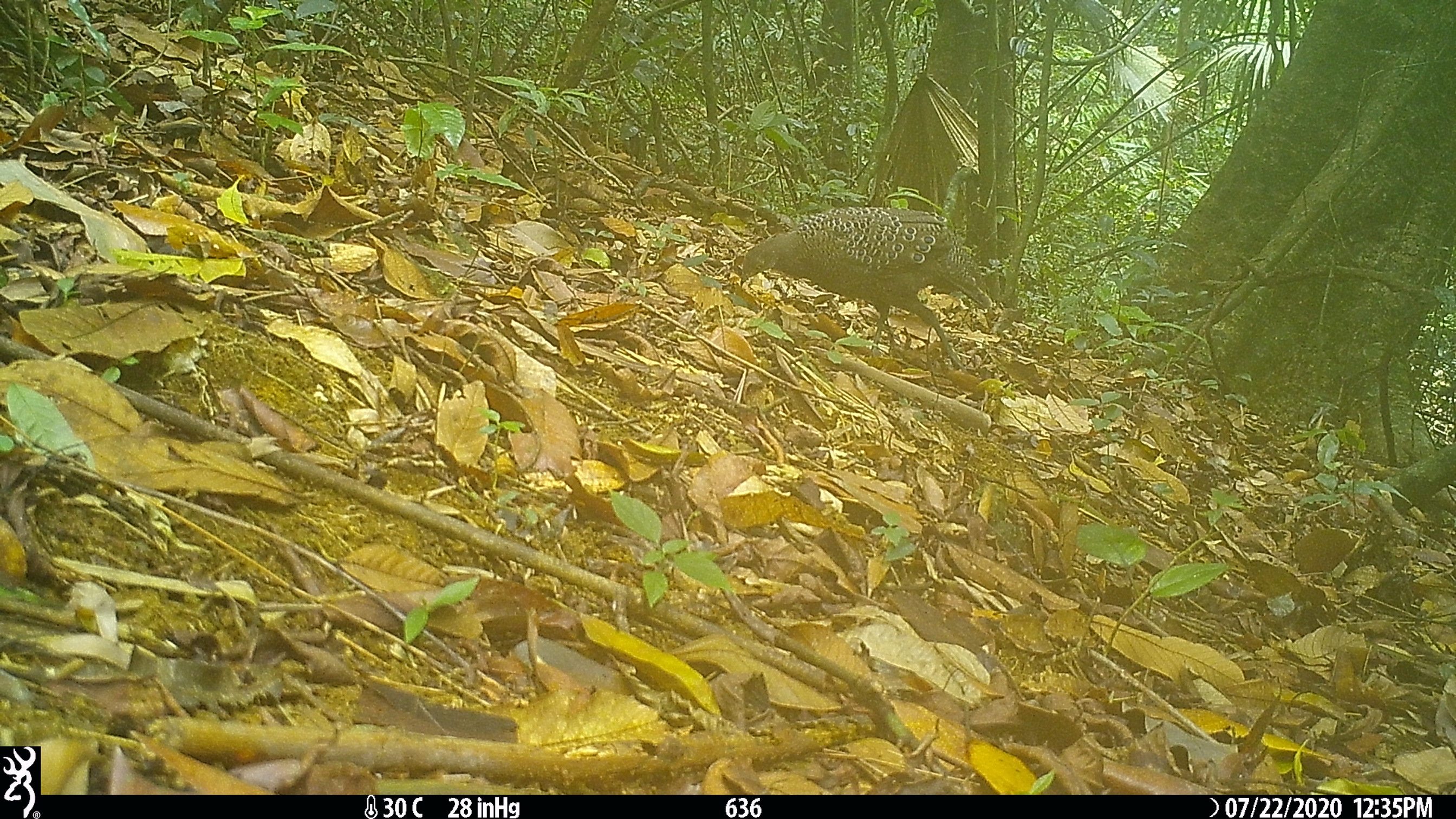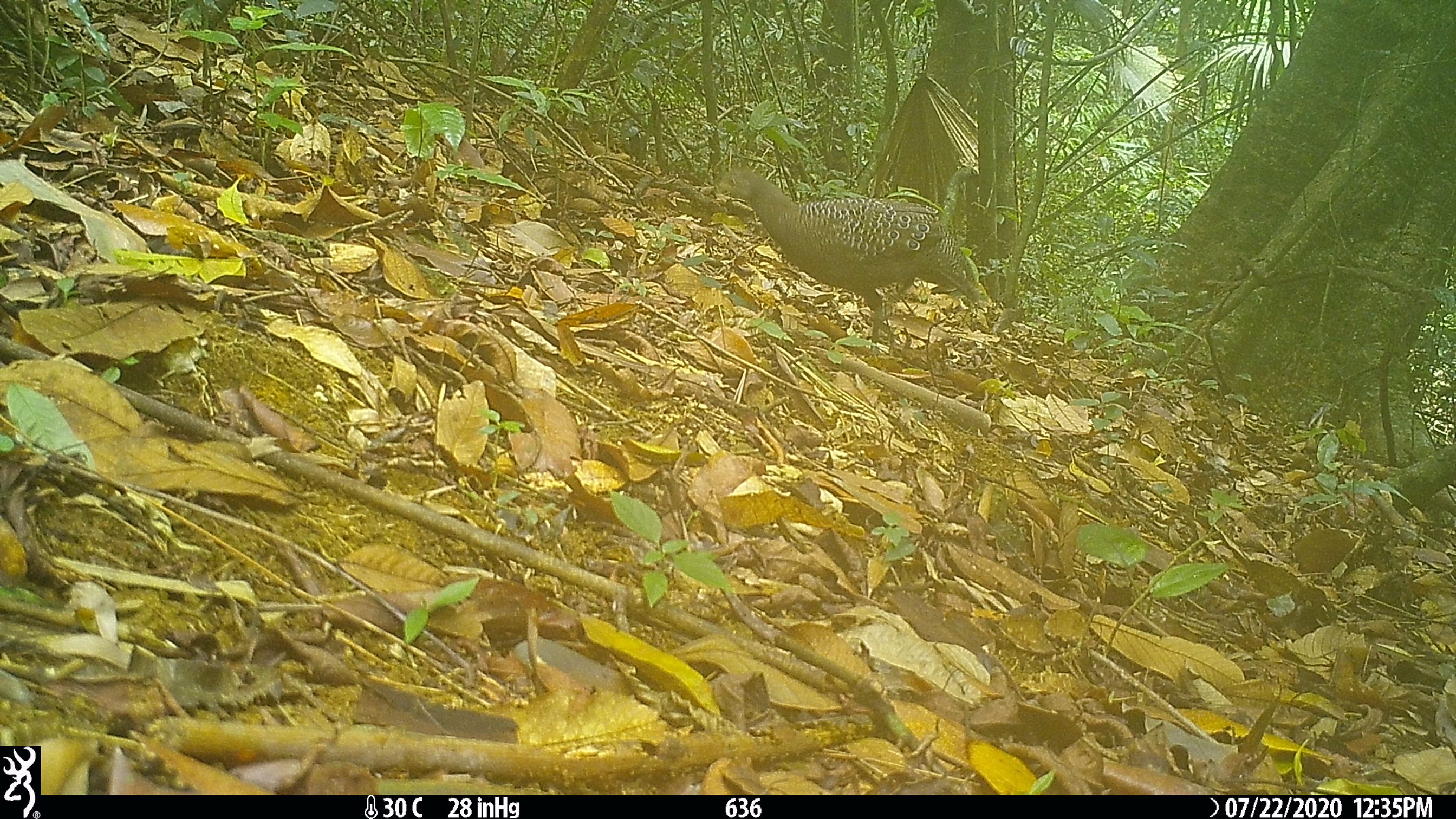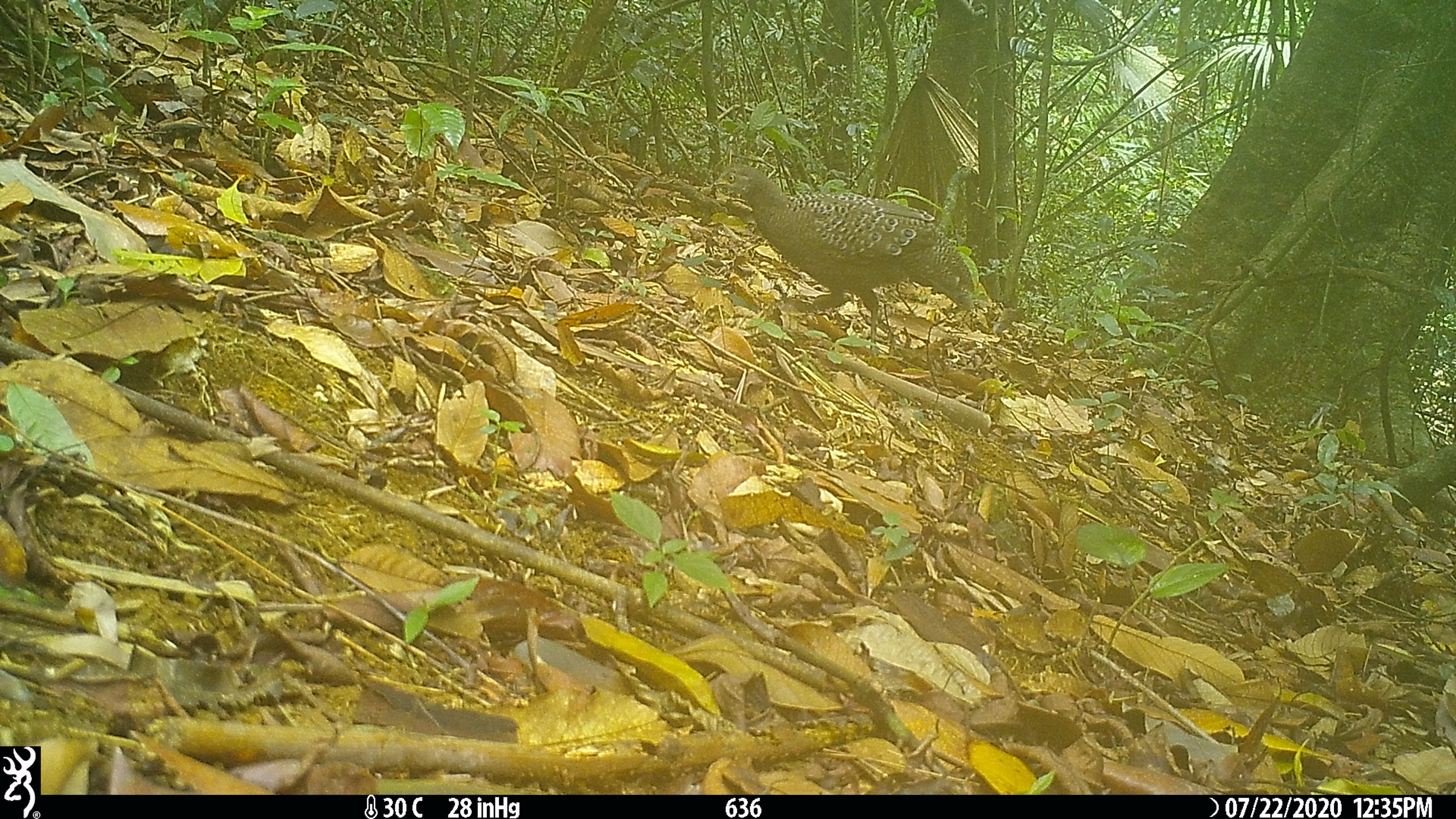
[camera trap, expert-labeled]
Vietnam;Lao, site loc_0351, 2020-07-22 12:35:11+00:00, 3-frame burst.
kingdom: Animalia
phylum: Chordata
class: Aves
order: Galliformes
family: Phasianidae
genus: Polyplectron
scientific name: Polyplectron bicalcaratum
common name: gray peacock-pheasant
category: grey peacock pheasant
Grey peacock pheasant (gray peacock-pheasant) (Polyplectron bicalcaratum). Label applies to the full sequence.